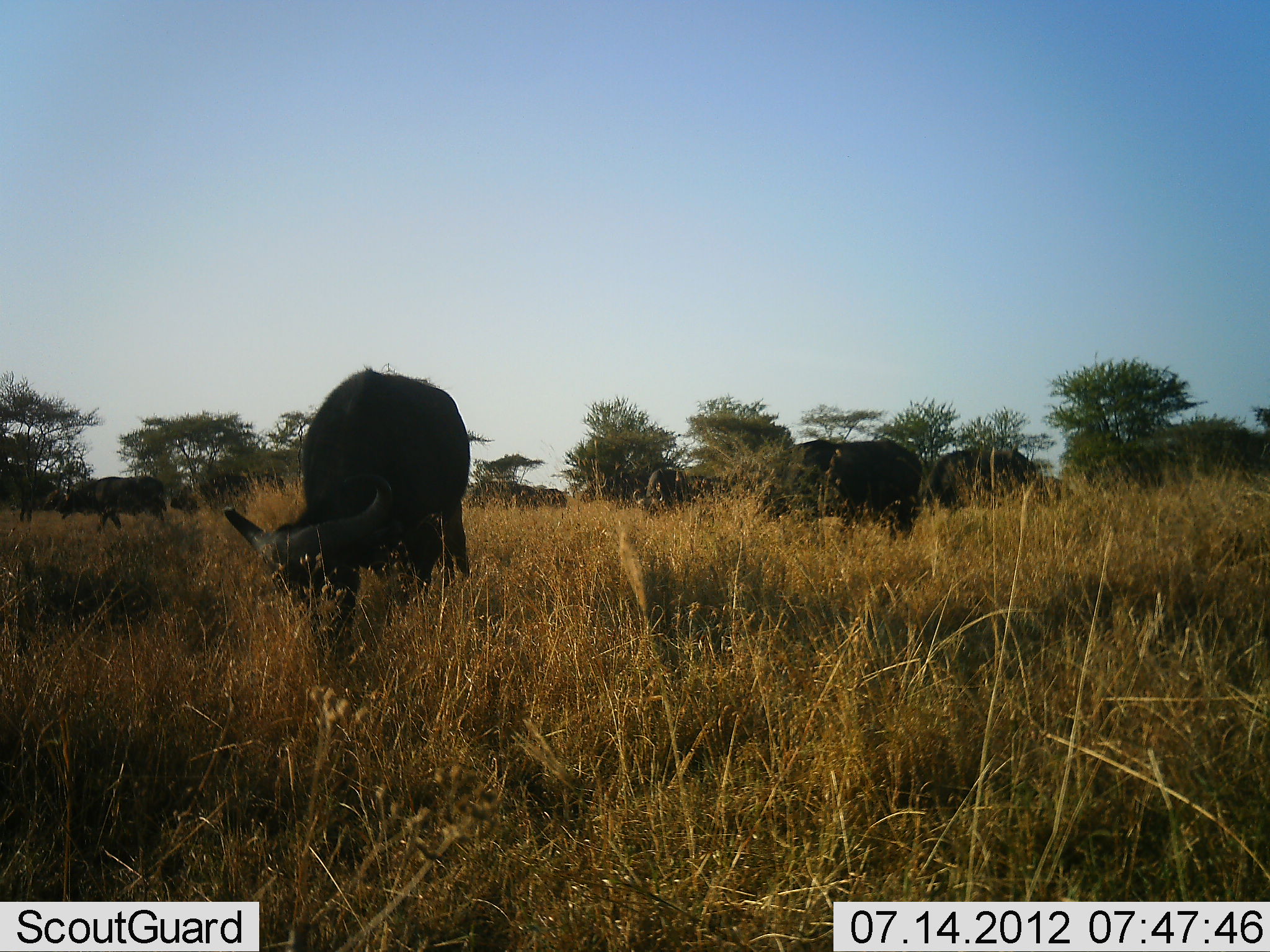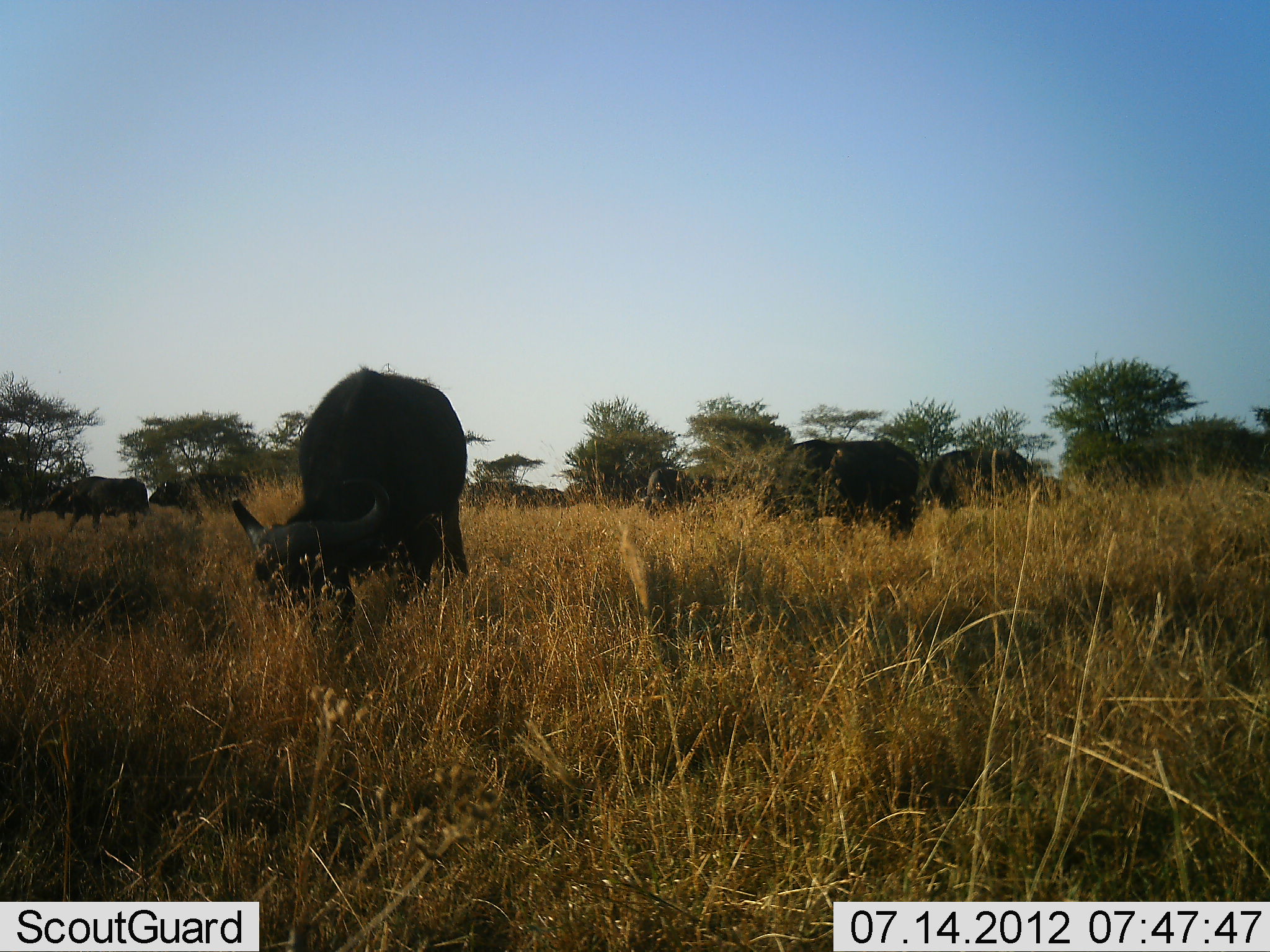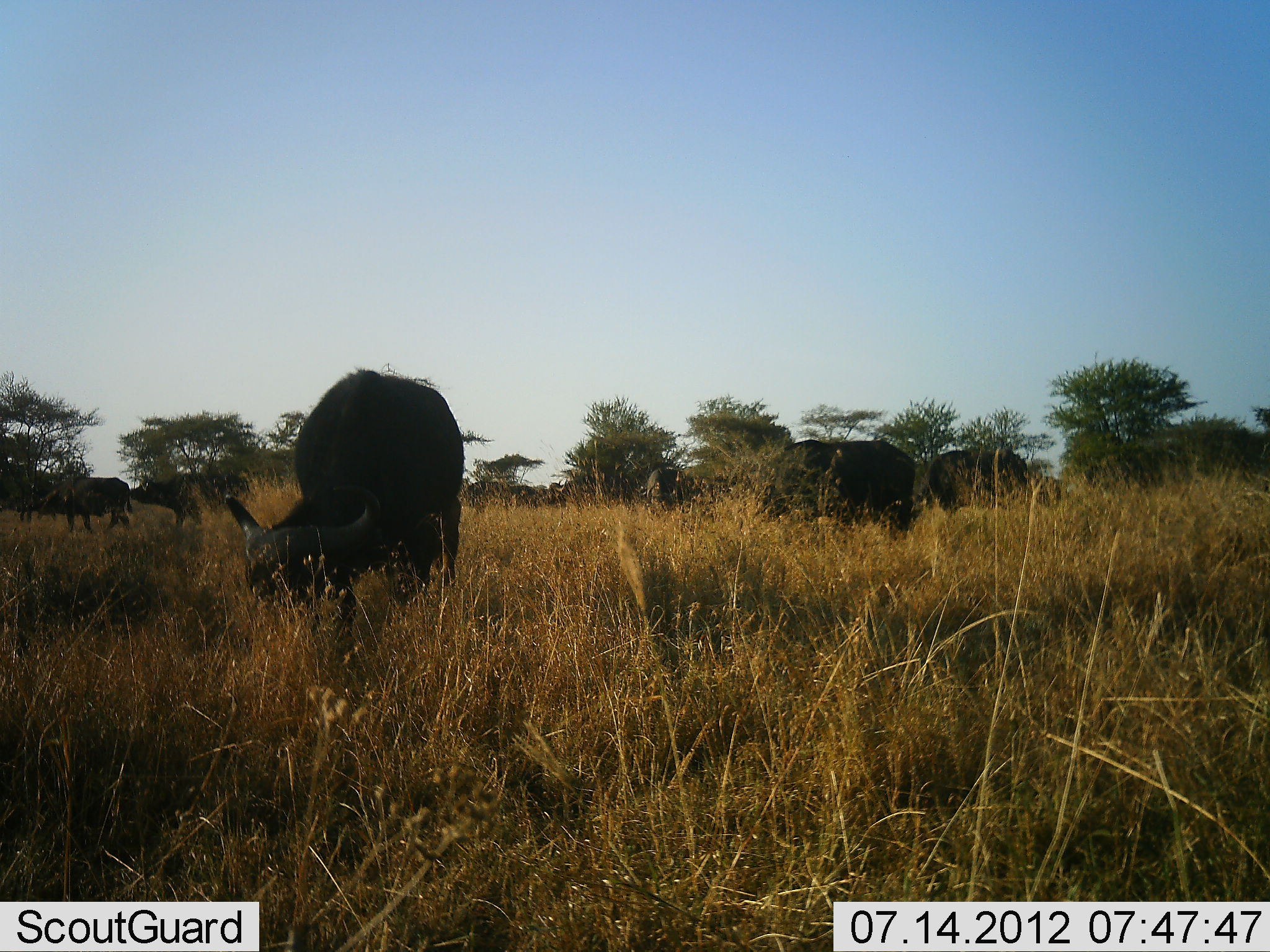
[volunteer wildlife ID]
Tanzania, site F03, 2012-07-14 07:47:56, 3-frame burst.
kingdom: Animalia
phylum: Chordata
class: Mammalia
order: Artiodactyla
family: Bovidae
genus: Syncerus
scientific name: Syncerus caffer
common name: cape buffalo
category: buffalo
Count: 9.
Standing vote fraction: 30%.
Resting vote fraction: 0%.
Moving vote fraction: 60%.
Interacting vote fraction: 10%.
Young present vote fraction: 10%.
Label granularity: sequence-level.